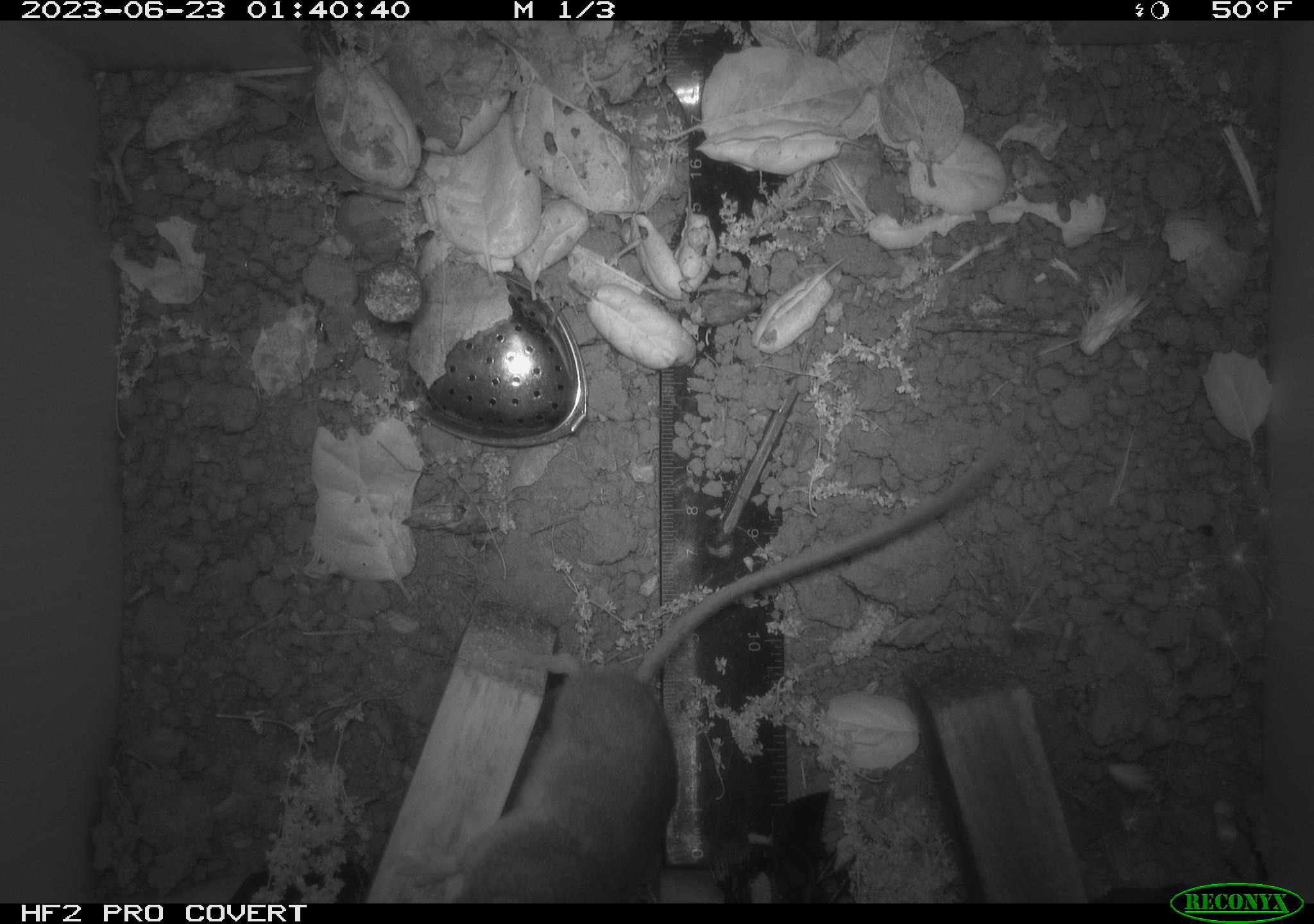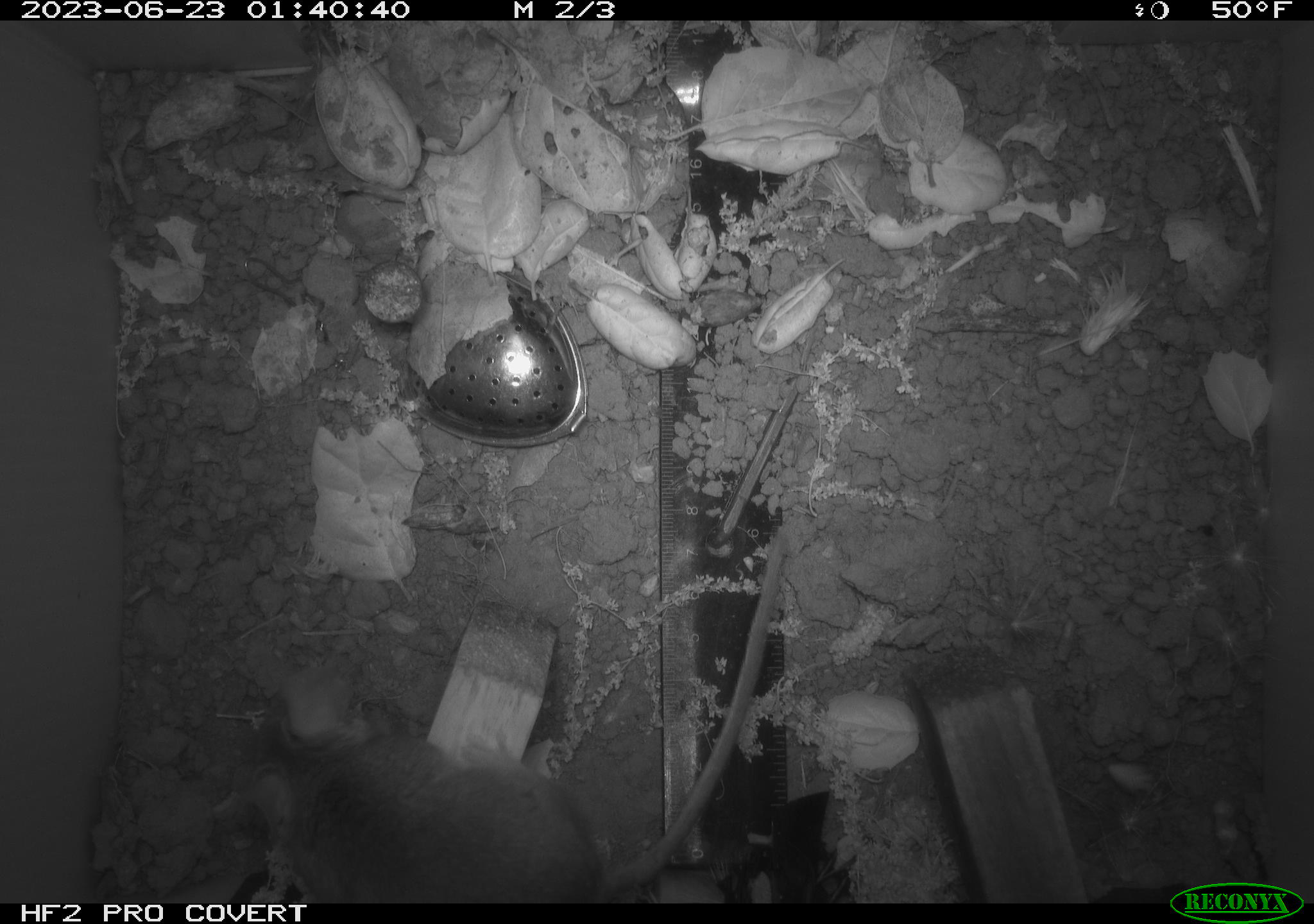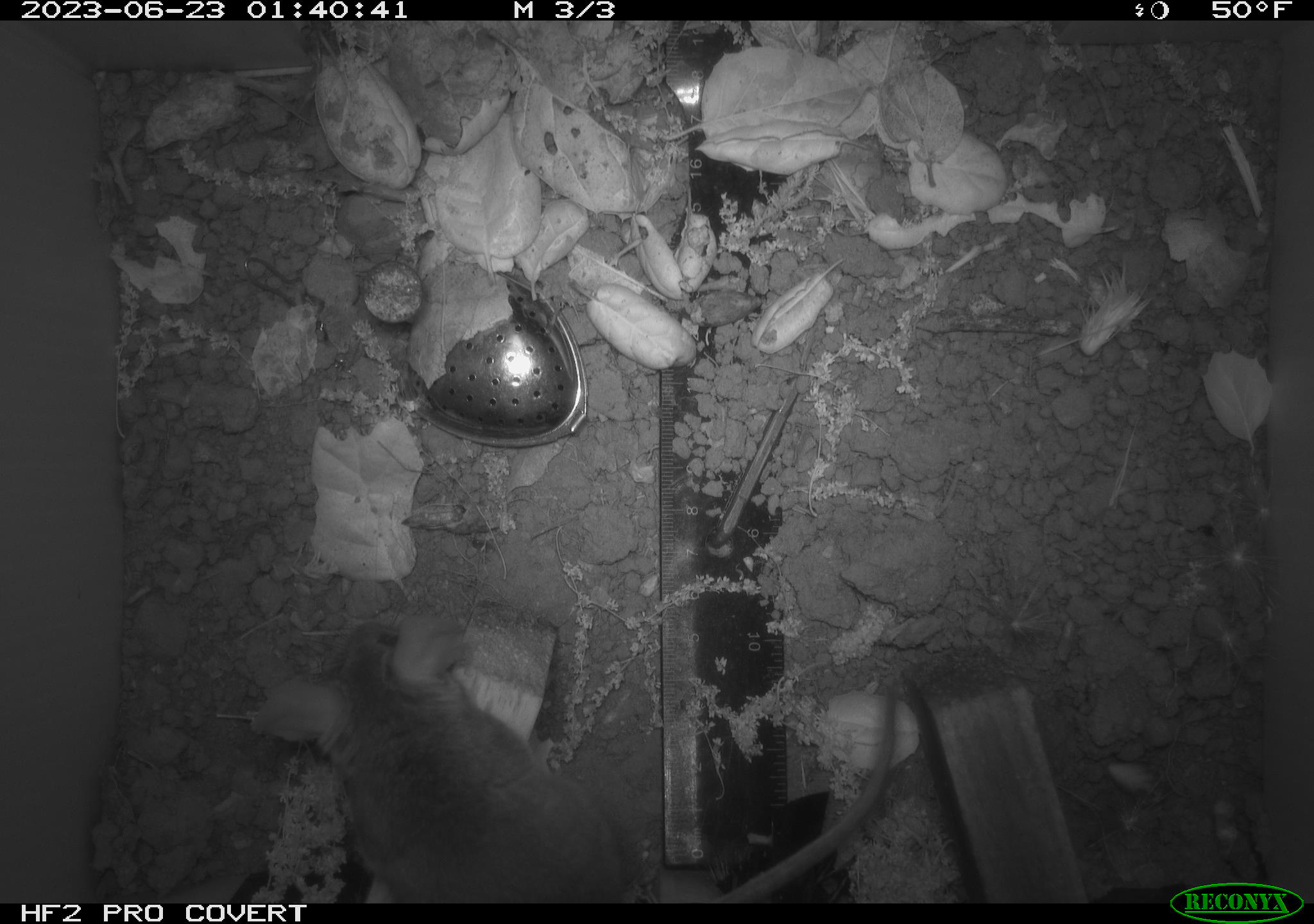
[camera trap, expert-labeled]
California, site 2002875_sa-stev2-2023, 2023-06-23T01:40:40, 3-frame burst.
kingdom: Animalia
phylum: Chordata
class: Mammalia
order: Rodentia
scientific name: Rodentia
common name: mouse species